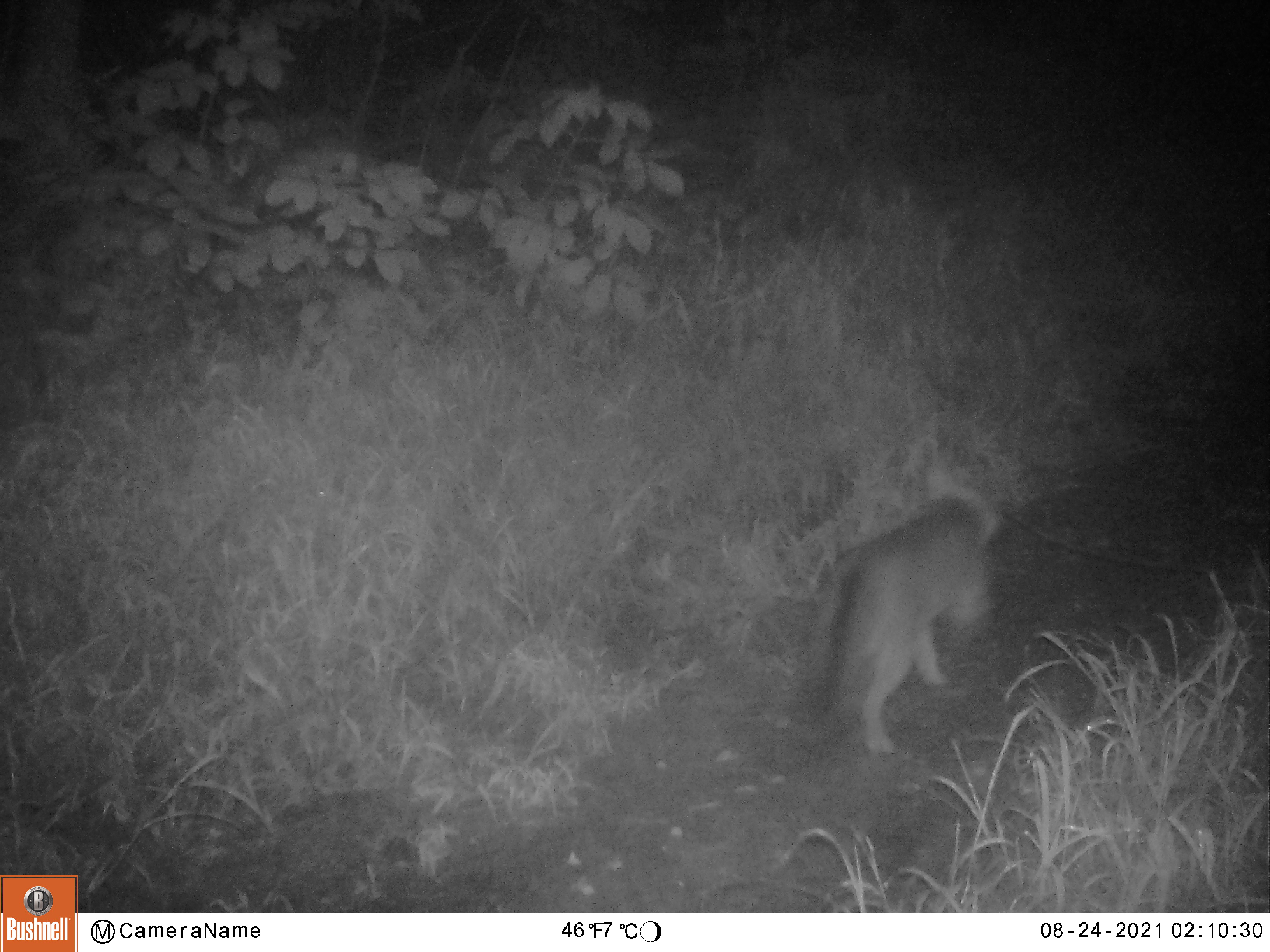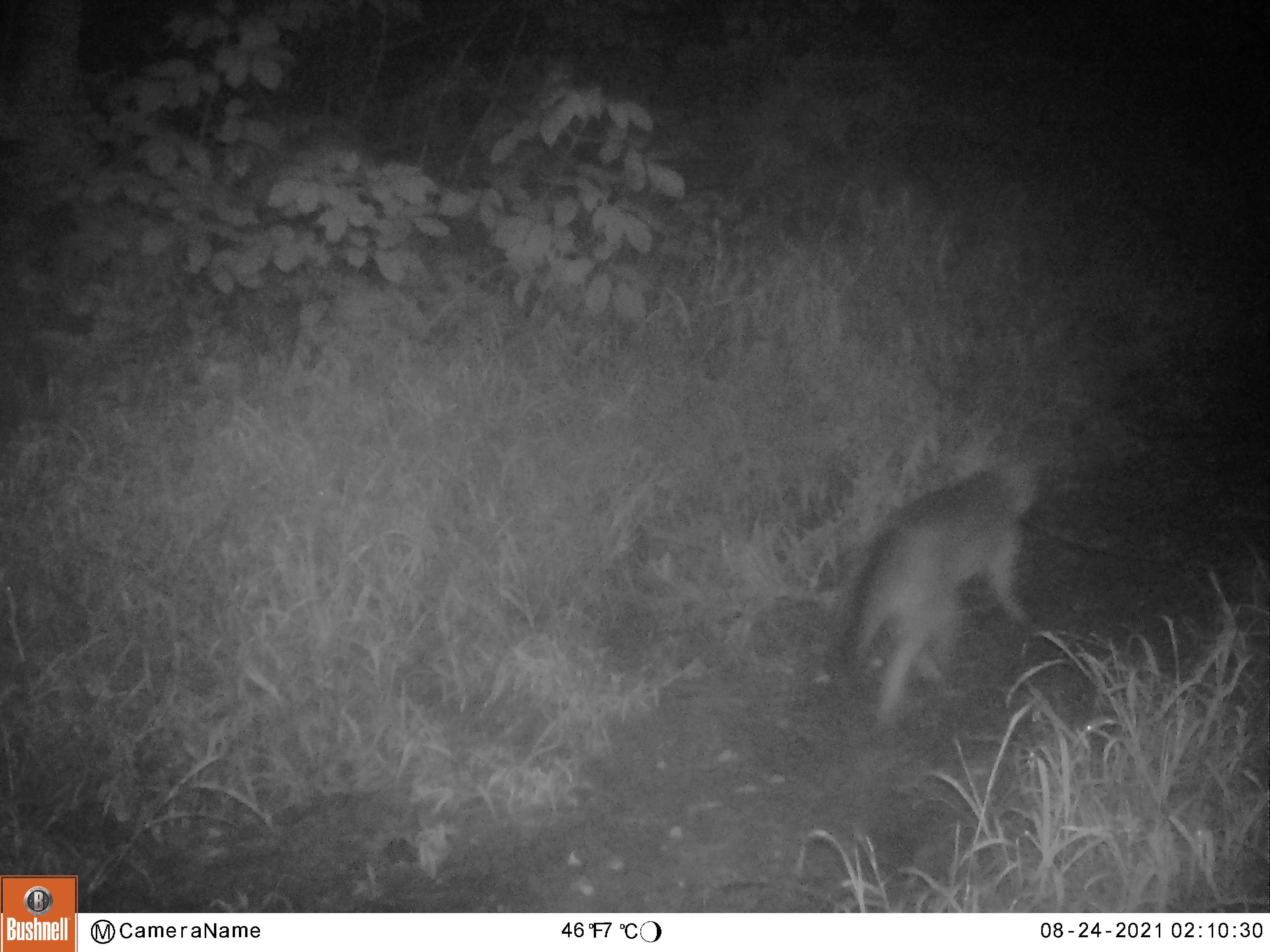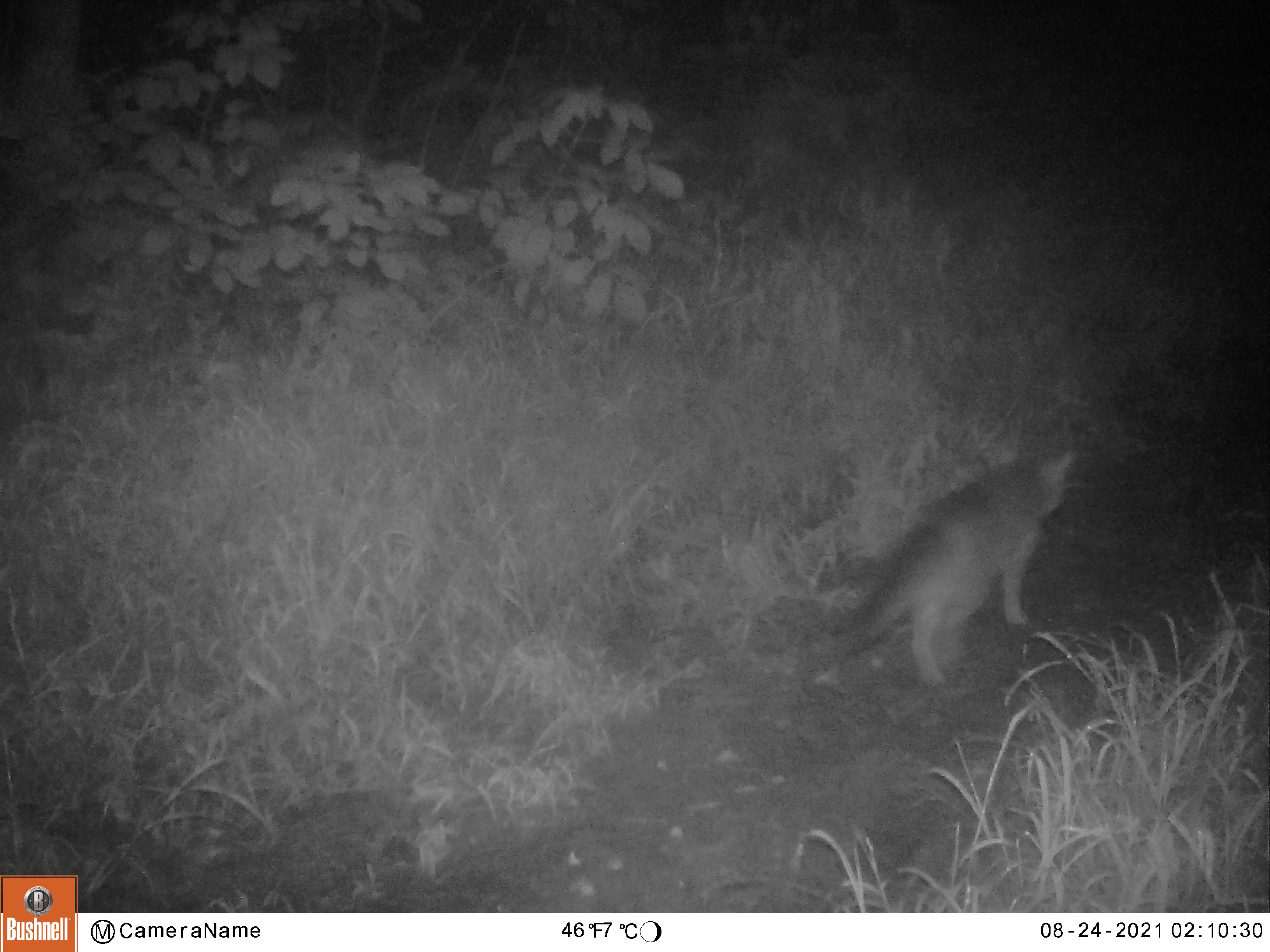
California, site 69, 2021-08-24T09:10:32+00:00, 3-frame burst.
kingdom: Animalia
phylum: Chordata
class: Mammalia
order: Carnivora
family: Canidae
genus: Urocyon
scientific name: Urocyon cinereoargenteus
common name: gray fox